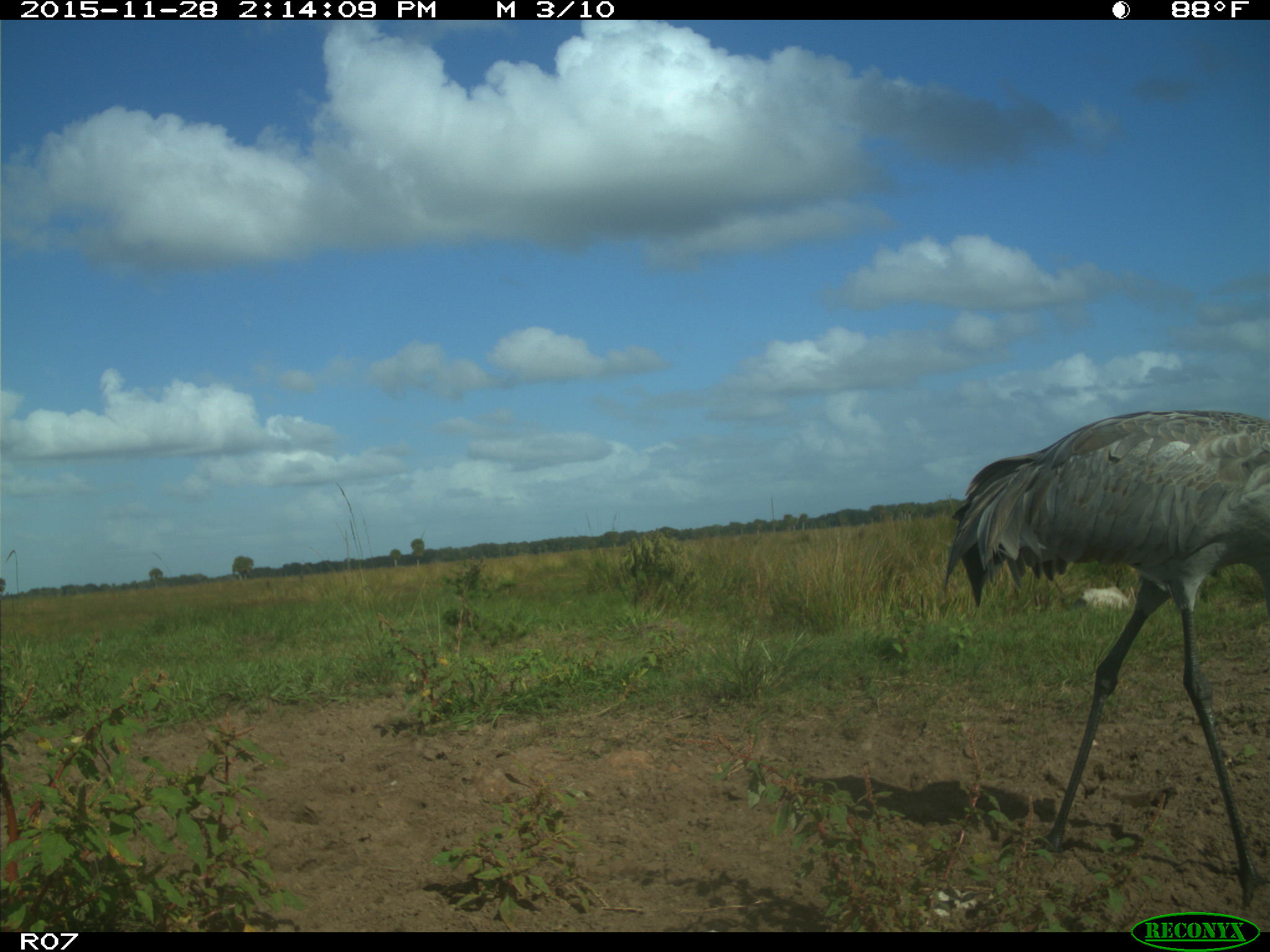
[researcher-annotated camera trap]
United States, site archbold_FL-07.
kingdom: Animalia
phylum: Chordata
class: Aves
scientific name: Aves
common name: birds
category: unidentified bird